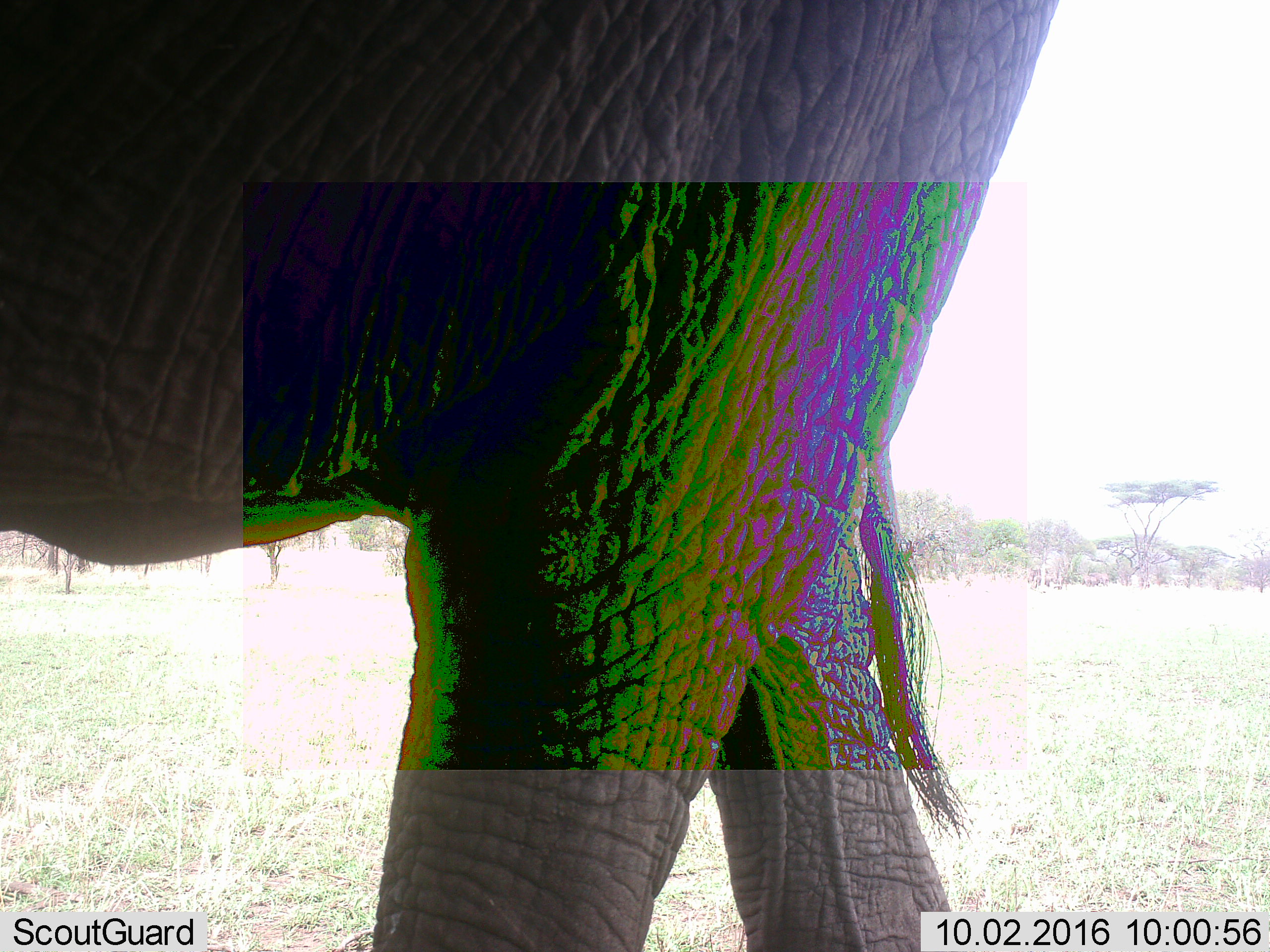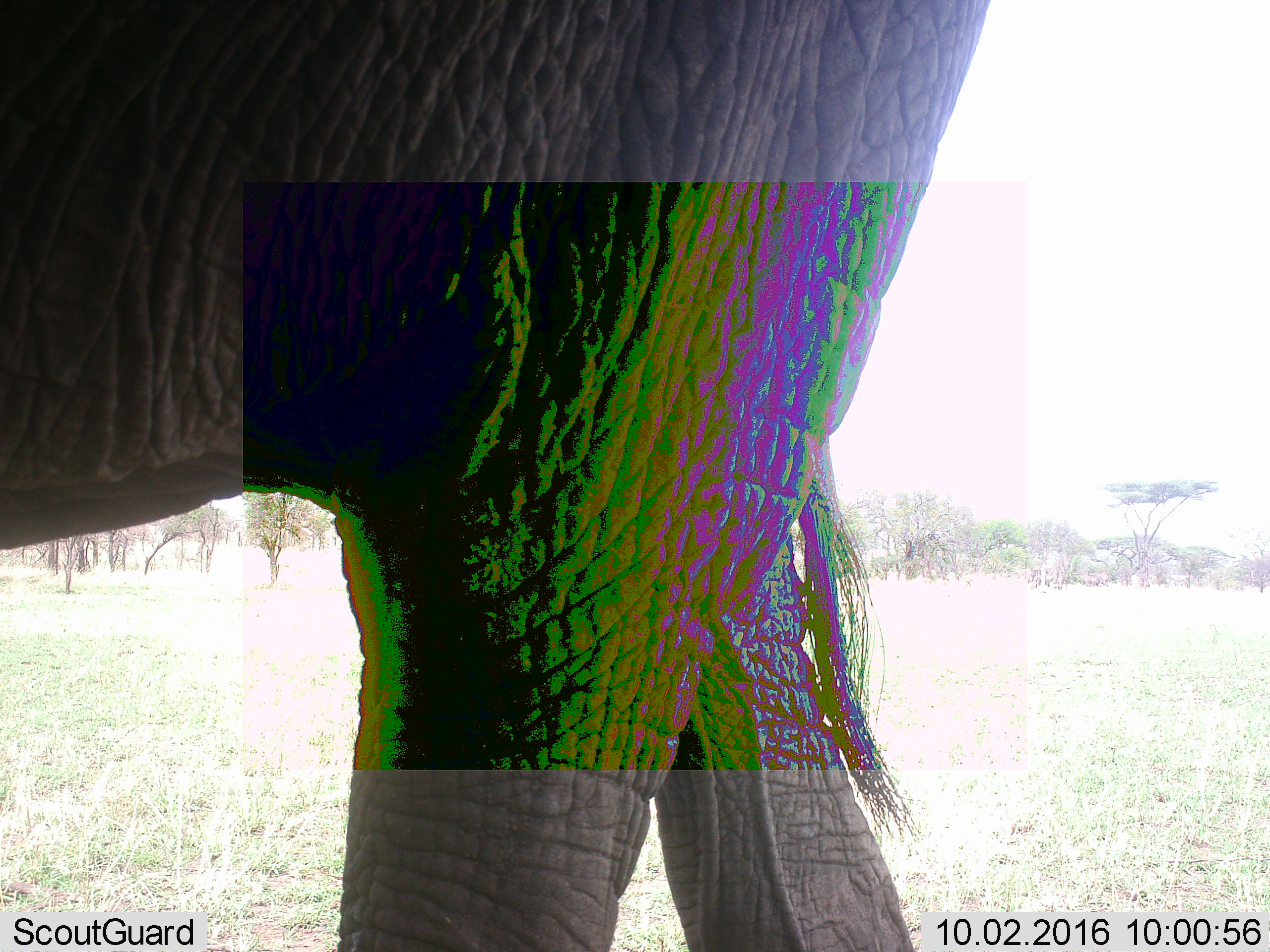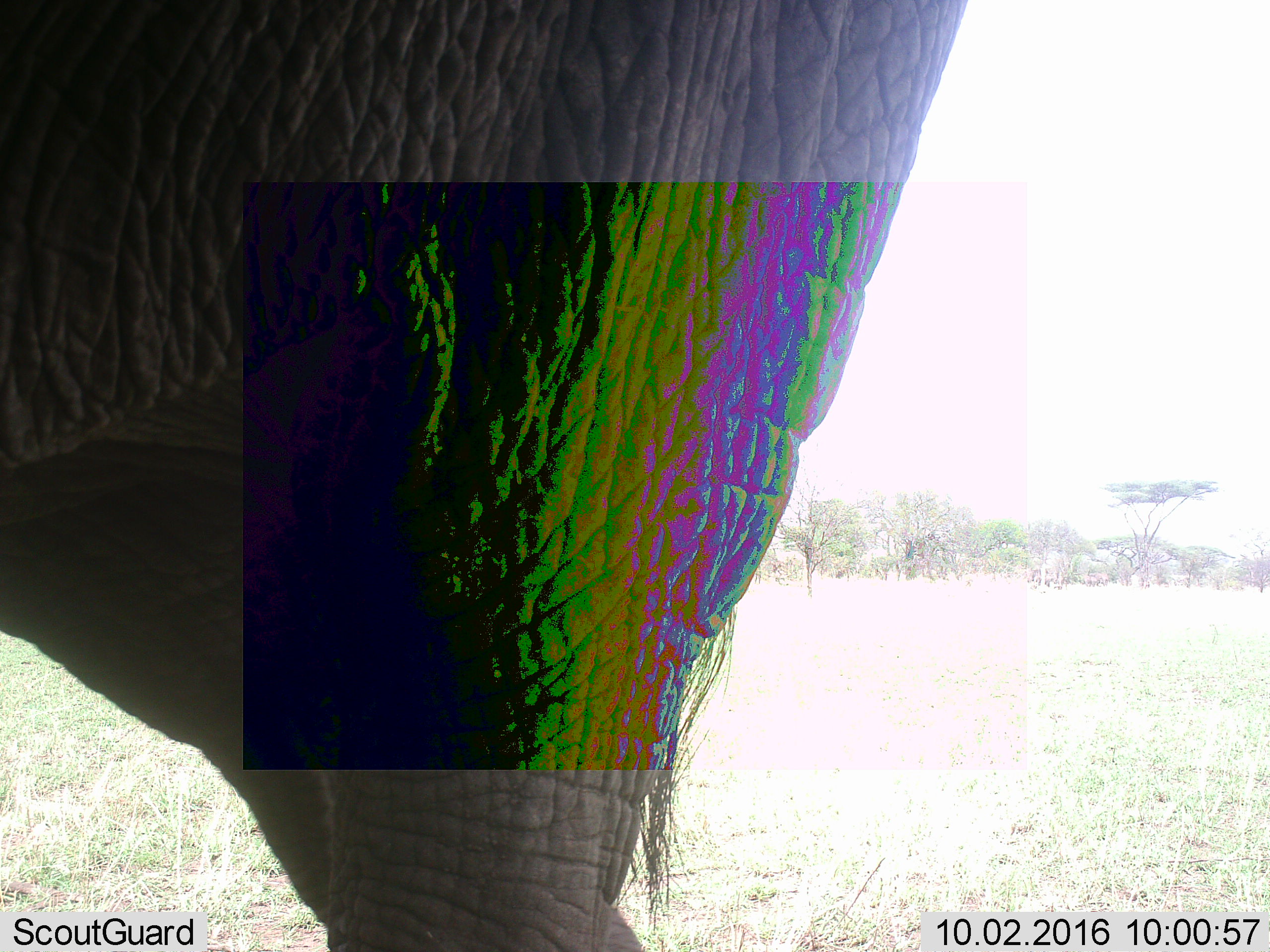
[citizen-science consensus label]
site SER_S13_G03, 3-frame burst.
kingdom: Animalia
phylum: Chordata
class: Mammalia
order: Proboscidea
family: Elephantidae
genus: Loxodonta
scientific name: Loxodonta africana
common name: african bush elephant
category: elephant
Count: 1.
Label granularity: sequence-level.